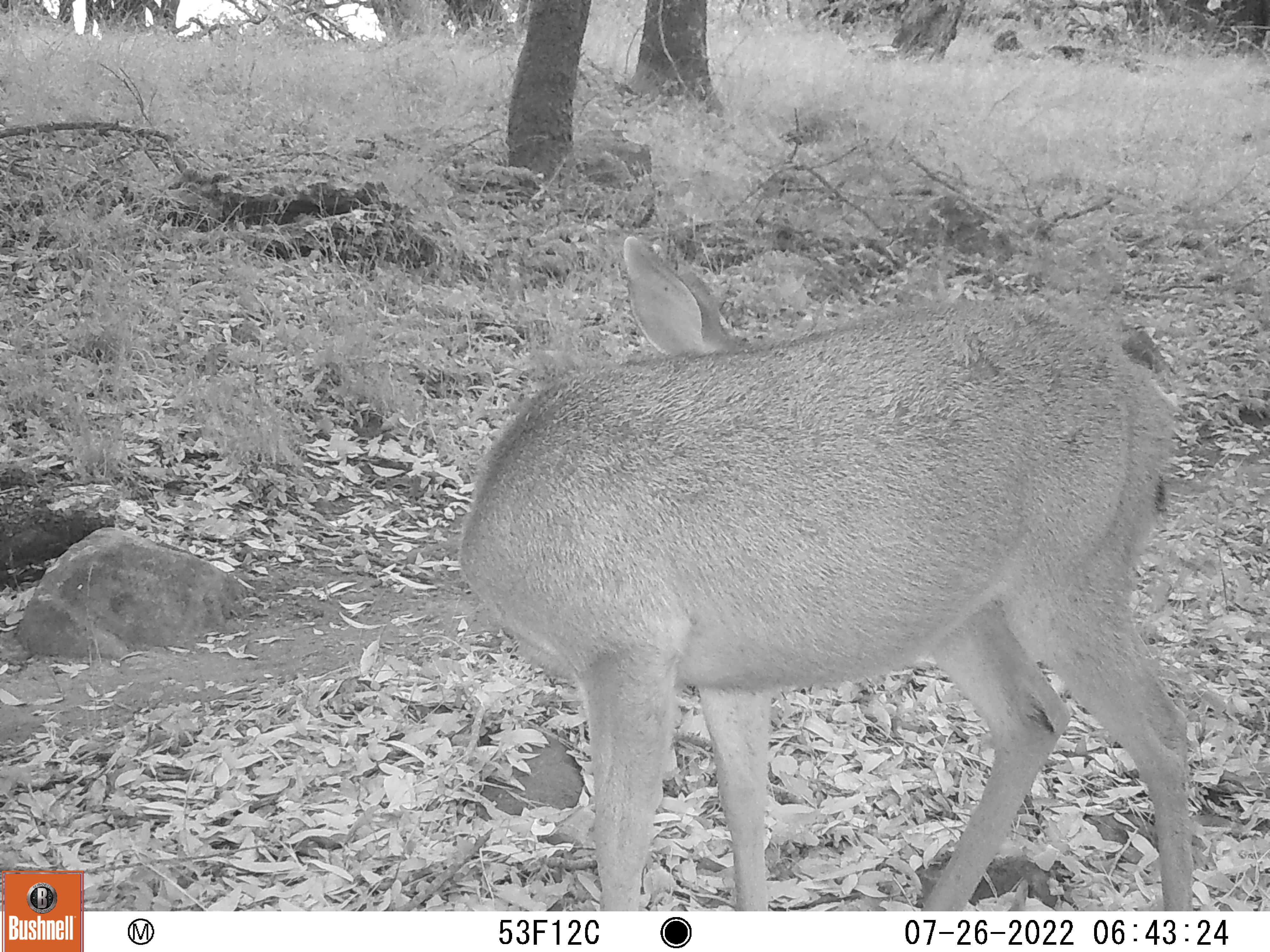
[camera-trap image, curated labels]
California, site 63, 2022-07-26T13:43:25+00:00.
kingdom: Animalia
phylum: Chordata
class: Mammalia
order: Artiodactyla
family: Cervidae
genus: Odocoileus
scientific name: Odocoileus hemionus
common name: mule deer